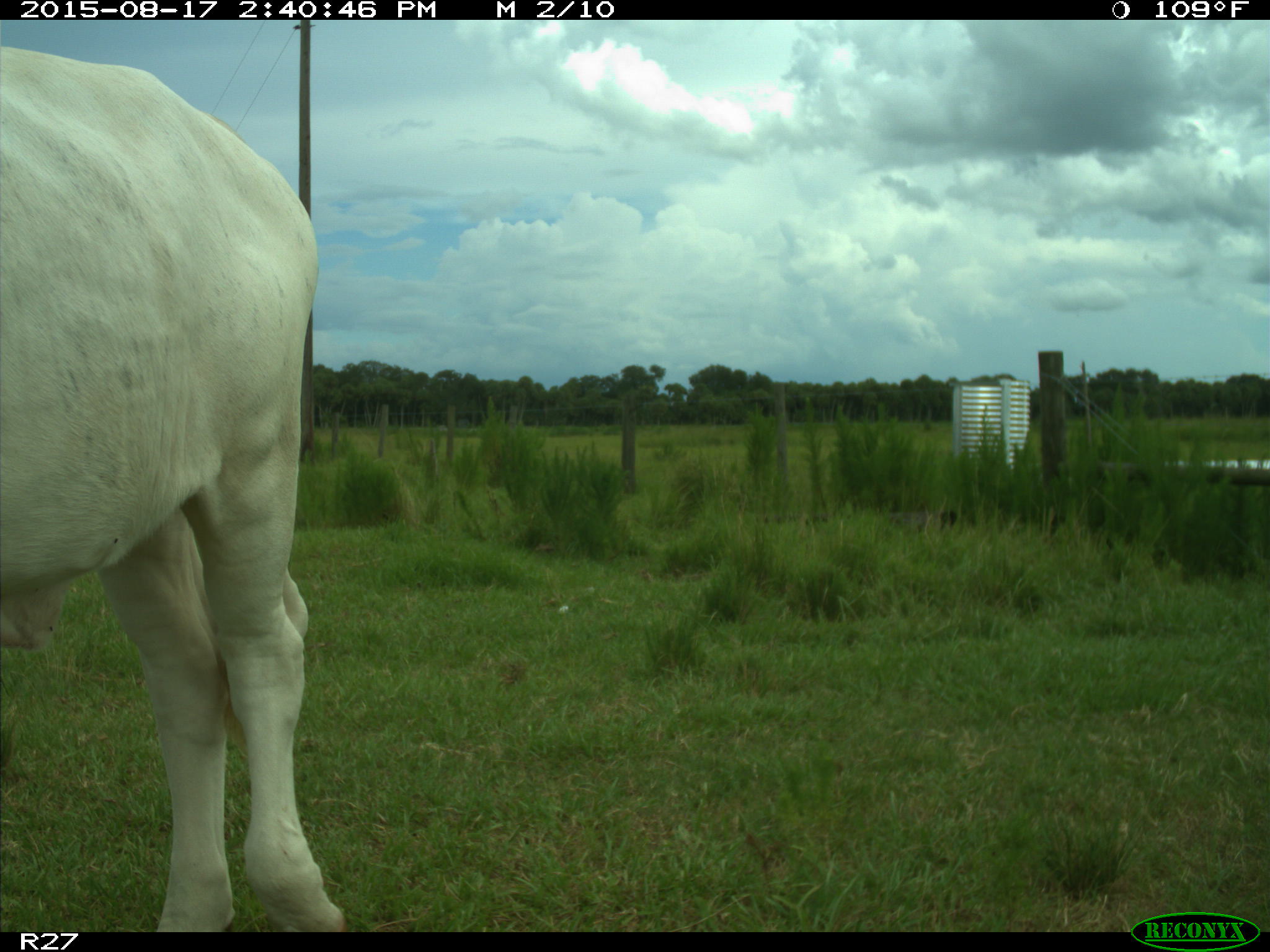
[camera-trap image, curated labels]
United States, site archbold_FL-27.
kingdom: Animalia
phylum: Chordata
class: Mammalia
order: Artiodactyla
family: Bovidae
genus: Bos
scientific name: Bos taurus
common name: domestic cow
Bos taurus (domestic cow).